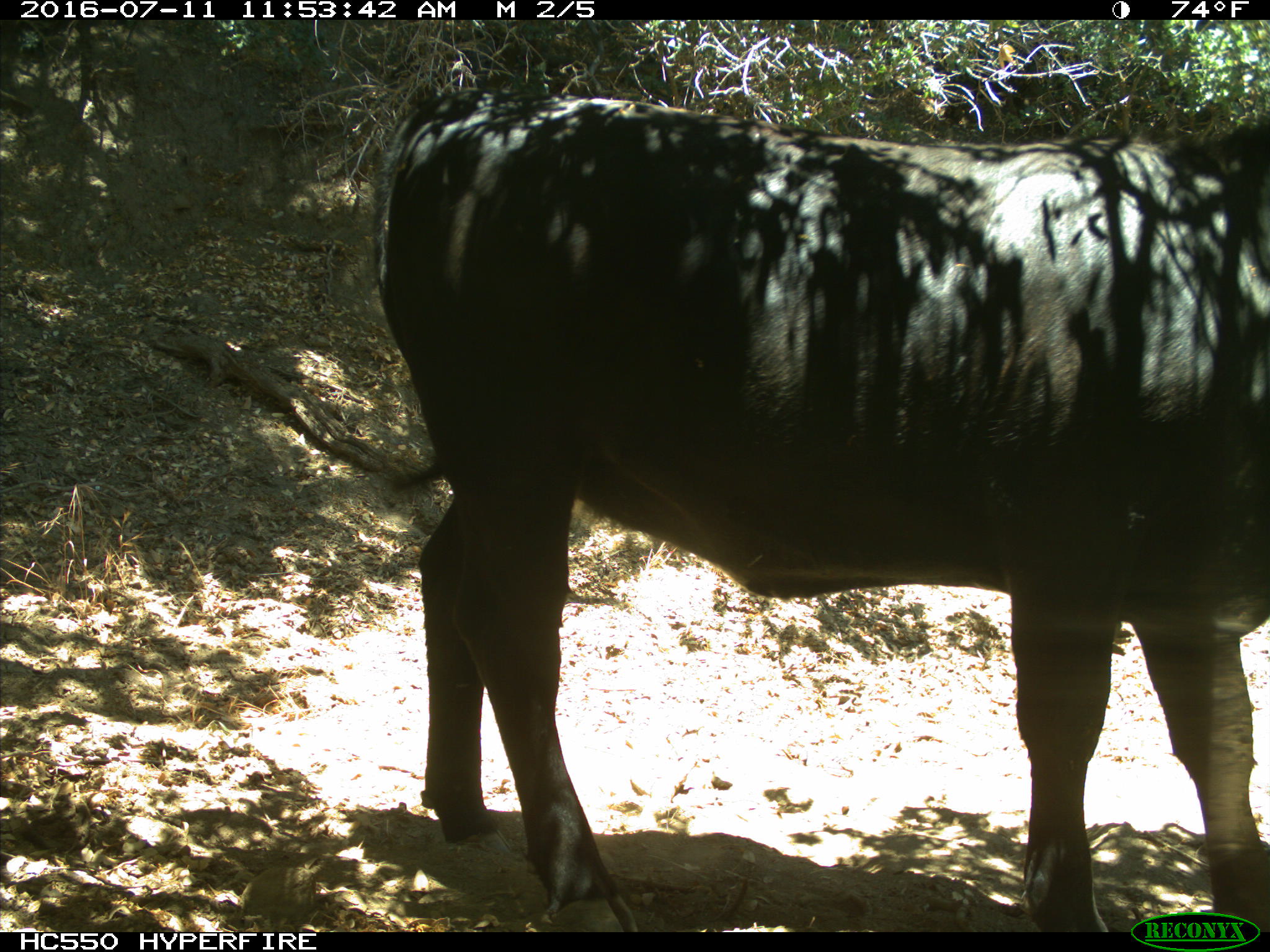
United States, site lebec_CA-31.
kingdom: Animalia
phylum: Chordata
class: Mammalia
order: Artiodactyla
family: Bovidae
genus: Bos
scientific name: Bos taurus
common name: domestic cow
Bos taurus (domestic cow).